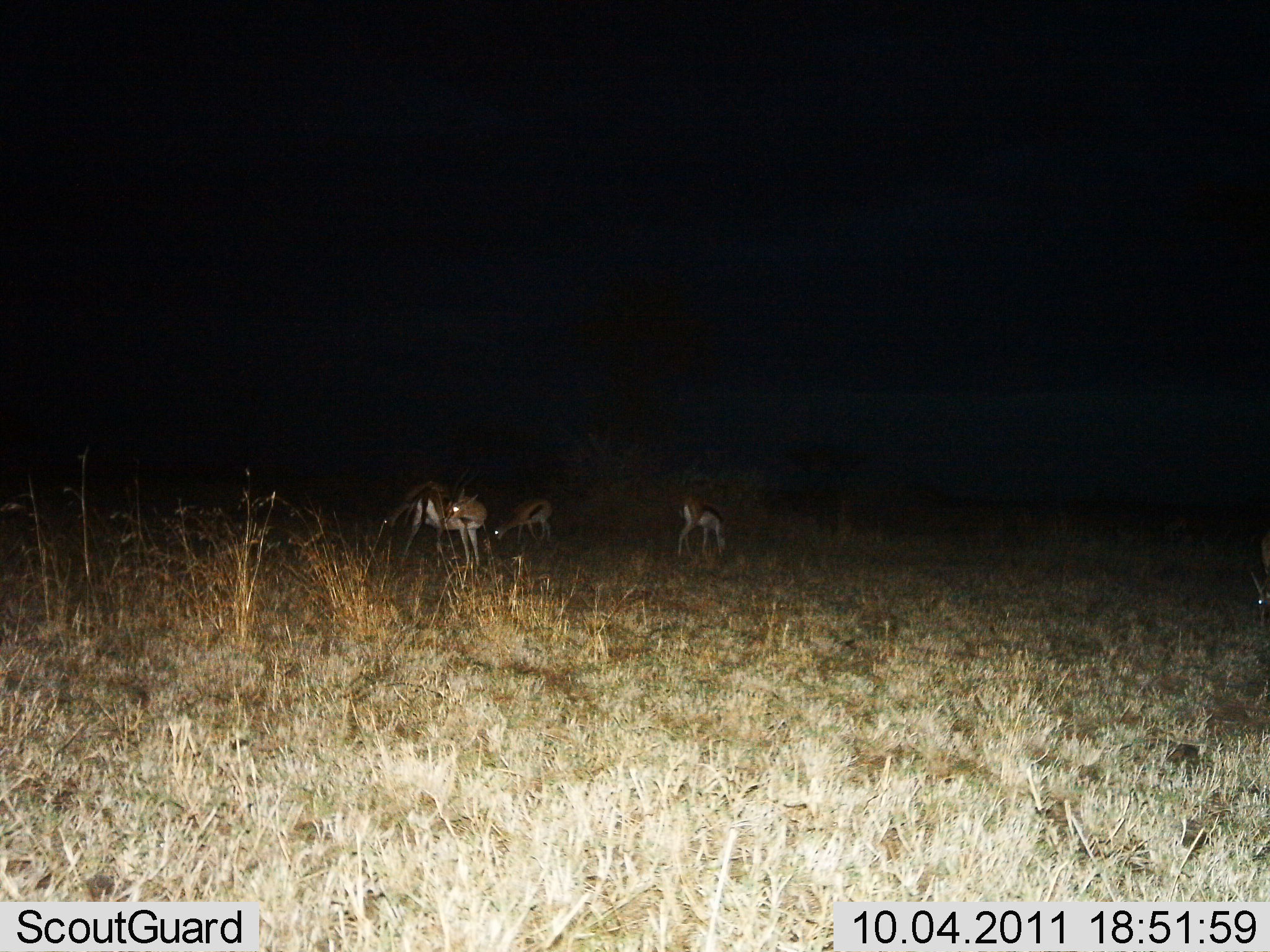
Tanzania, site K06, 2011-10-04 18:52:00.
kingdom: Animalia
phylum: Chordata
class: Mammalia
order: Artiodactyla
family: Bovidae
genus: Eudorcas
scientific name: Eudorcas thomsonii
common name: thomson's gazelle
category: gazellethomsons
Gazellethomsons (thomson's gazelle) (Eudorcas thomsonii), count 3. Behavior (volunteer vote fractions): standing 55%, resting 0%, moving 0%, interacting 9%. Young present (vote fraction): 18%. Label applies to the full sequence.